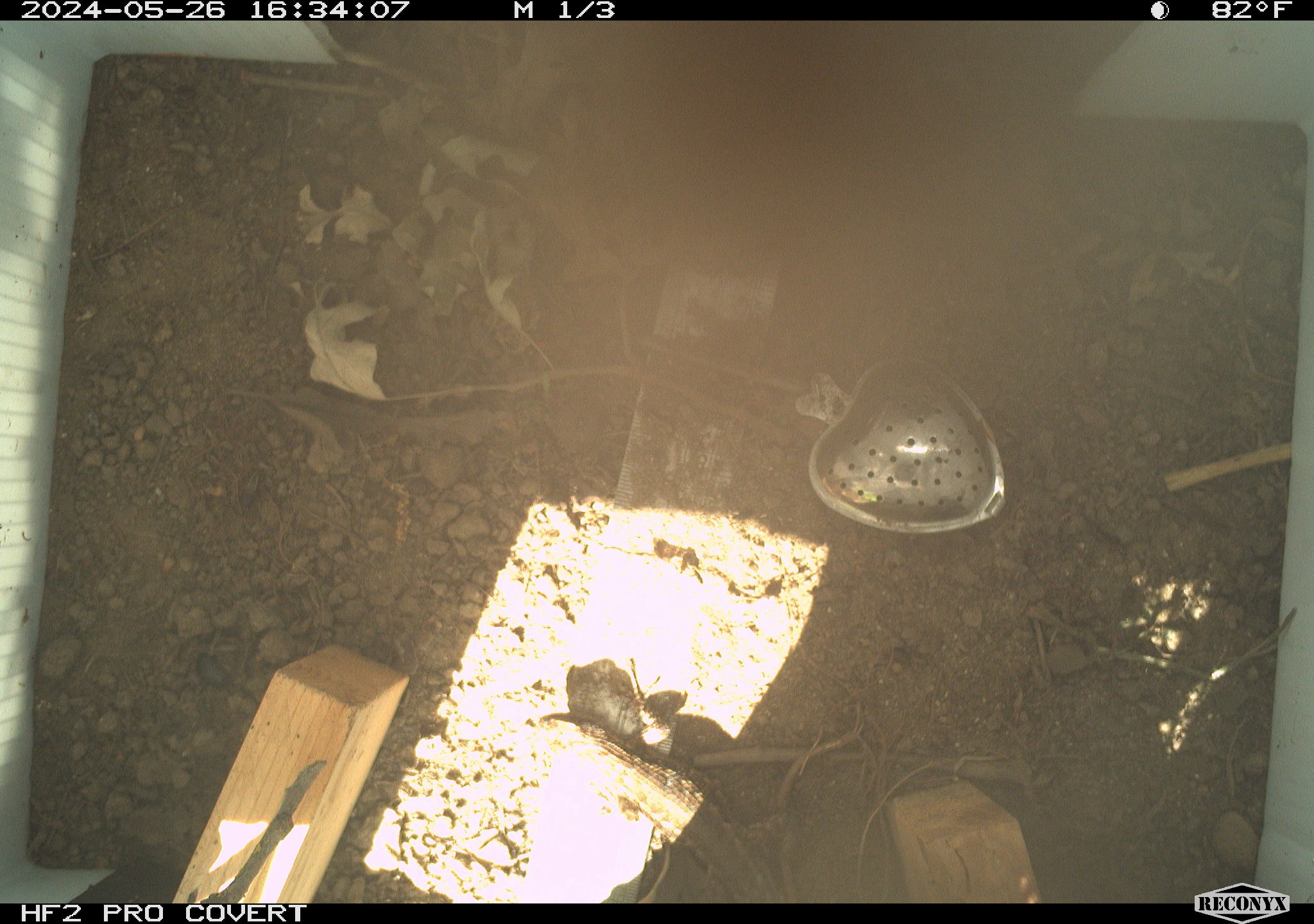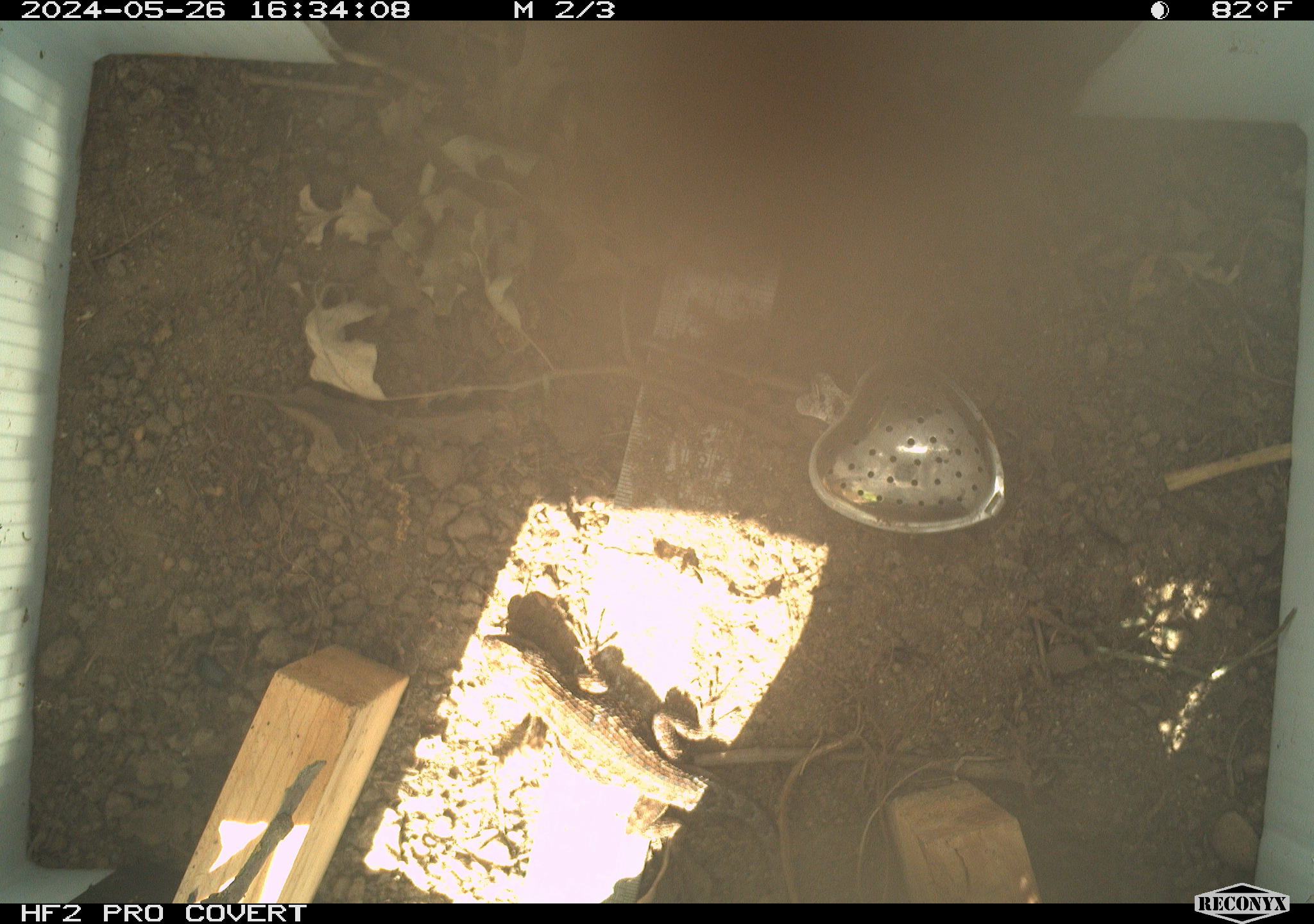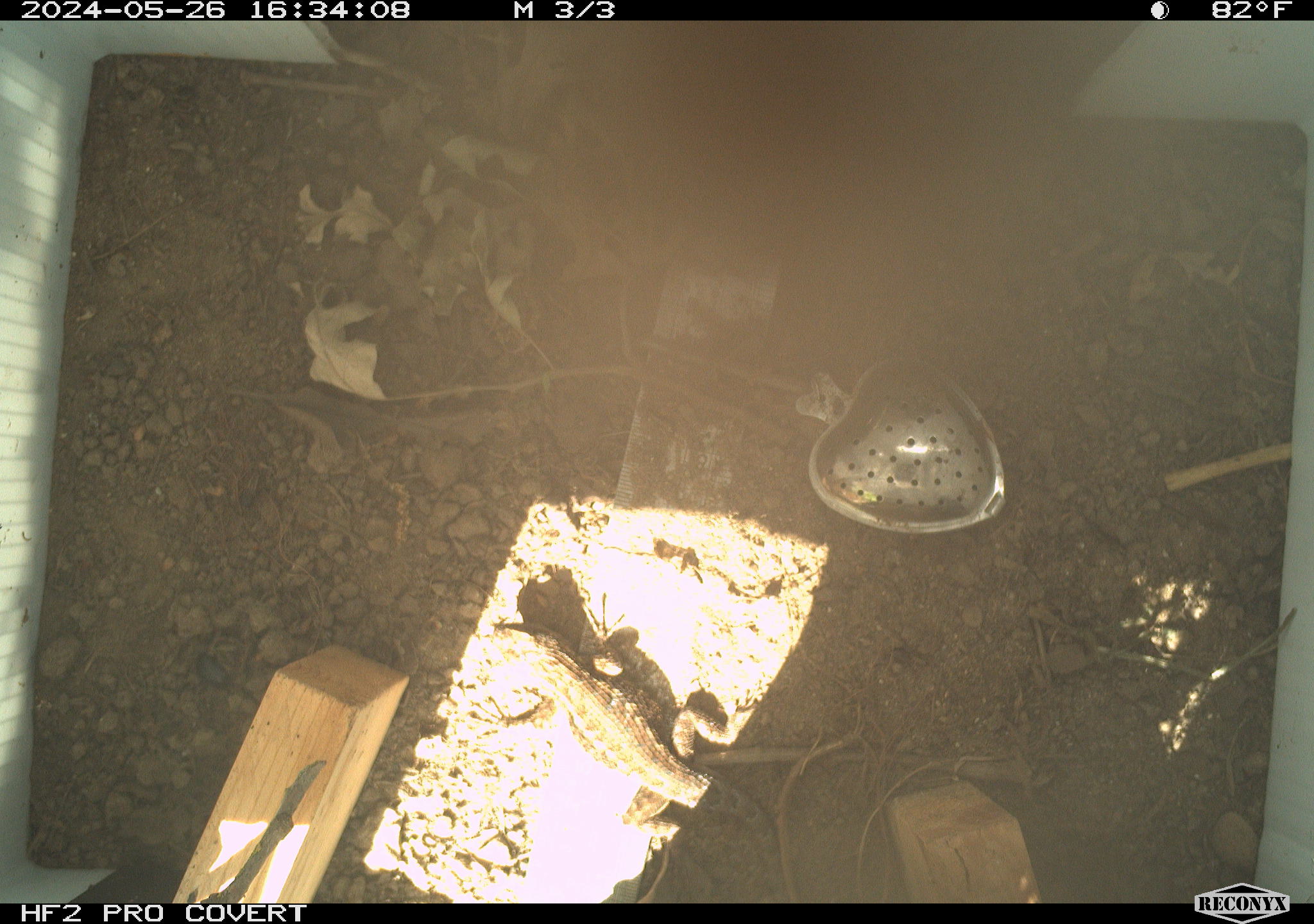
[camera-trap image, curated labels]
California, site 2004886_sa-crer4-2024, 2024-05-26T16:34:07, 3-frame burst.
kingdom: Animalia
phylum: Chordata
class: Reptilia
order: Squamata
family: Phrynosomatidae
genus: Sceloporus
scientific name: Sceloporus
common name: spiny lizards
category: sceloporus species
Sceloporus species (spiny lizards) (Sceloporus).